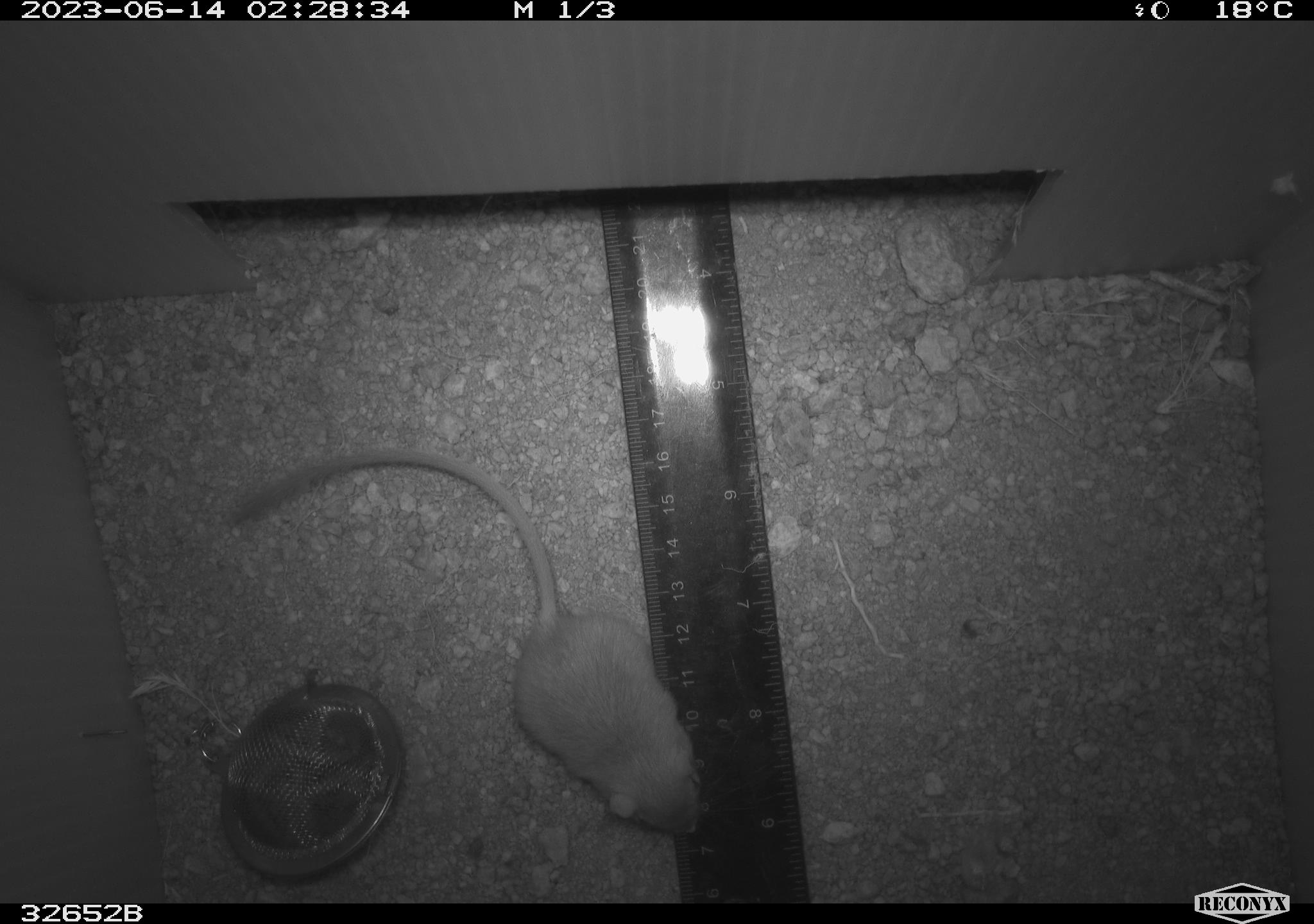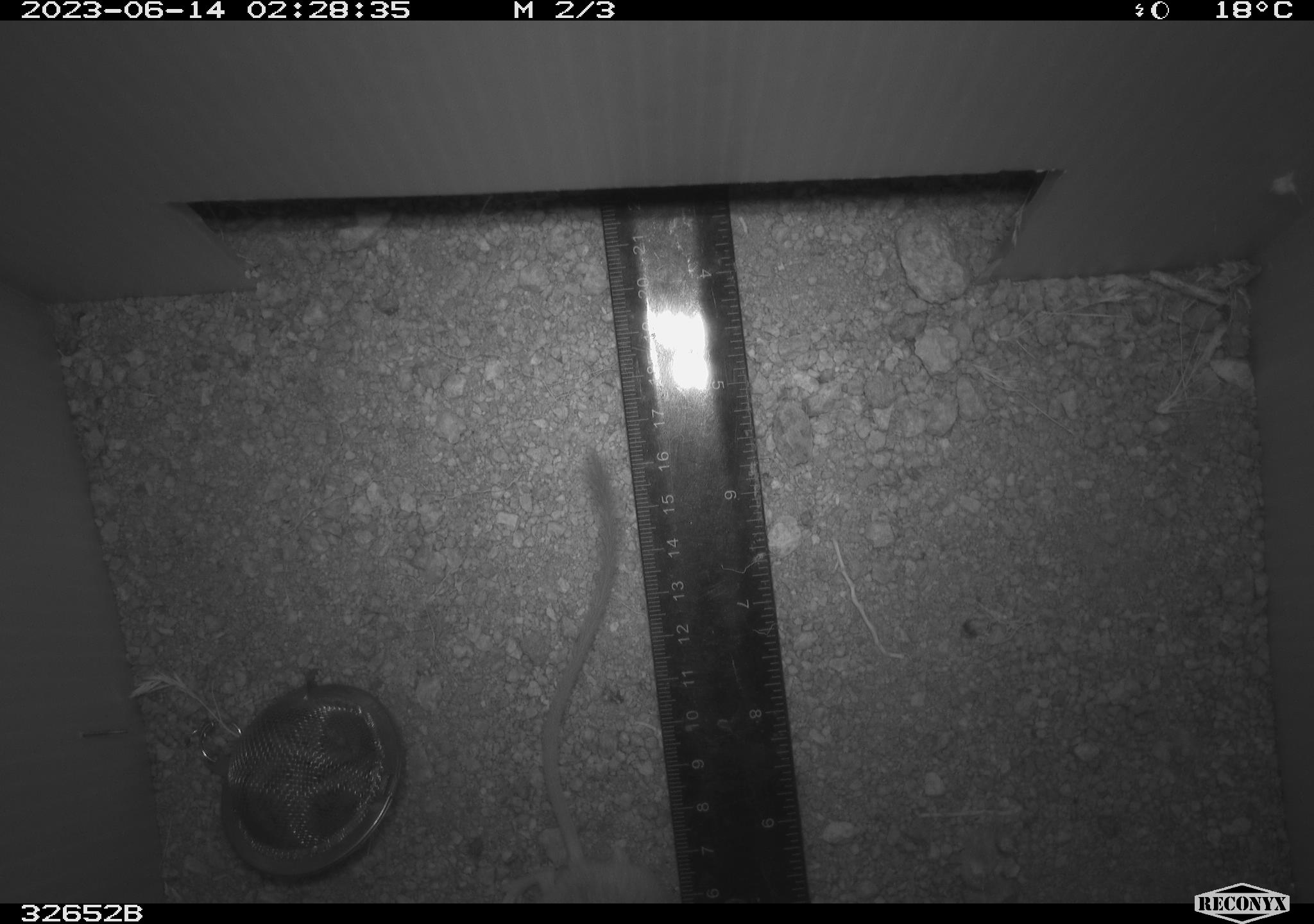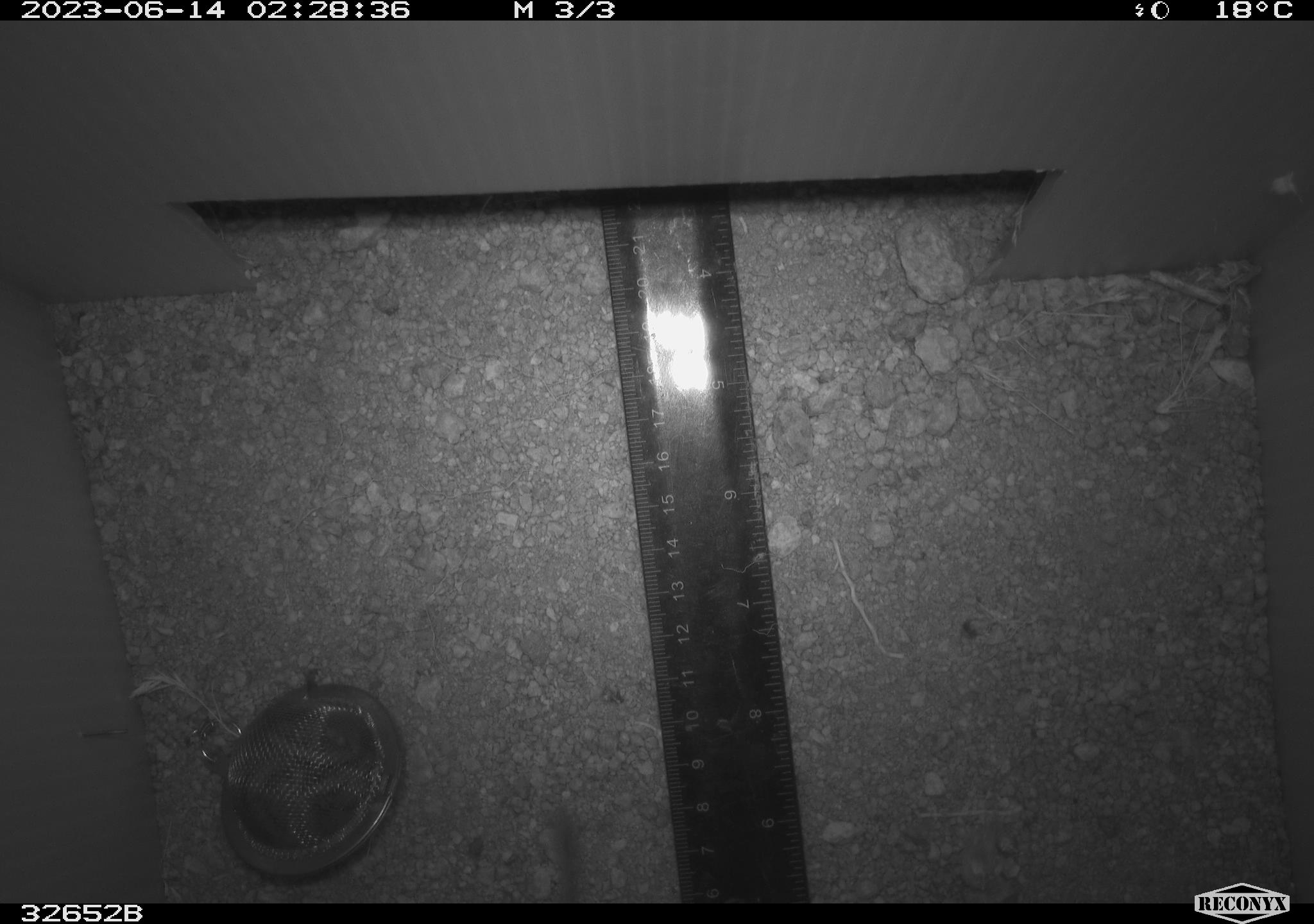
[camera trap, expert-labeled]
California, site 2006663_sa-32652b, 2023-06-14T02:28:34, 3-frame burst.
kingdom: Animalia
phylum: Chordata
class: Mammalia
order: Rodentia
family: Heteromyidae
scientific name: Heteromyidae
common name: kangaroo rats and pocket mice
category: heteromyidae family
Heteromyidae family (kangaroo rats and pocket mice) (Heteromyidae).